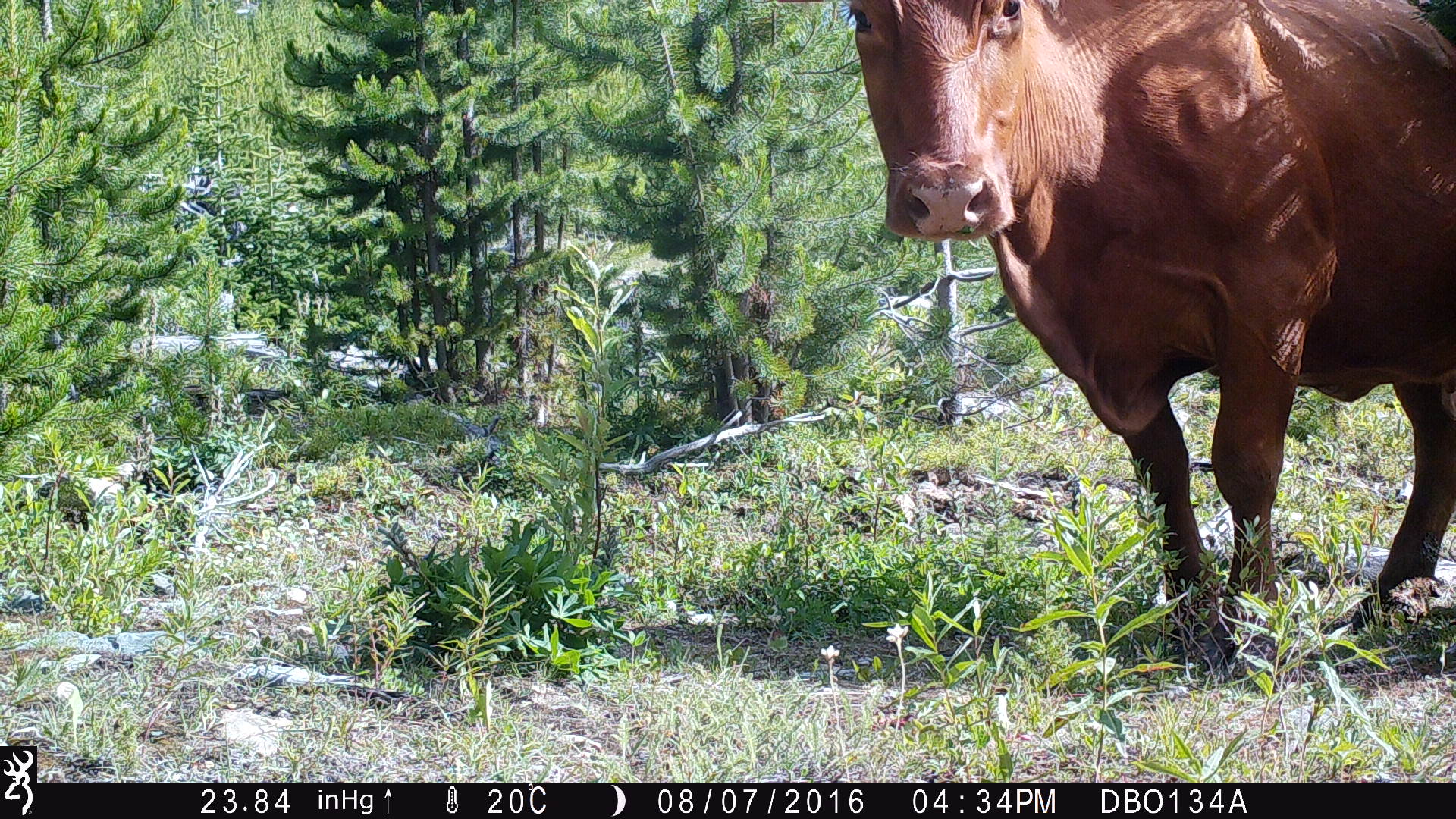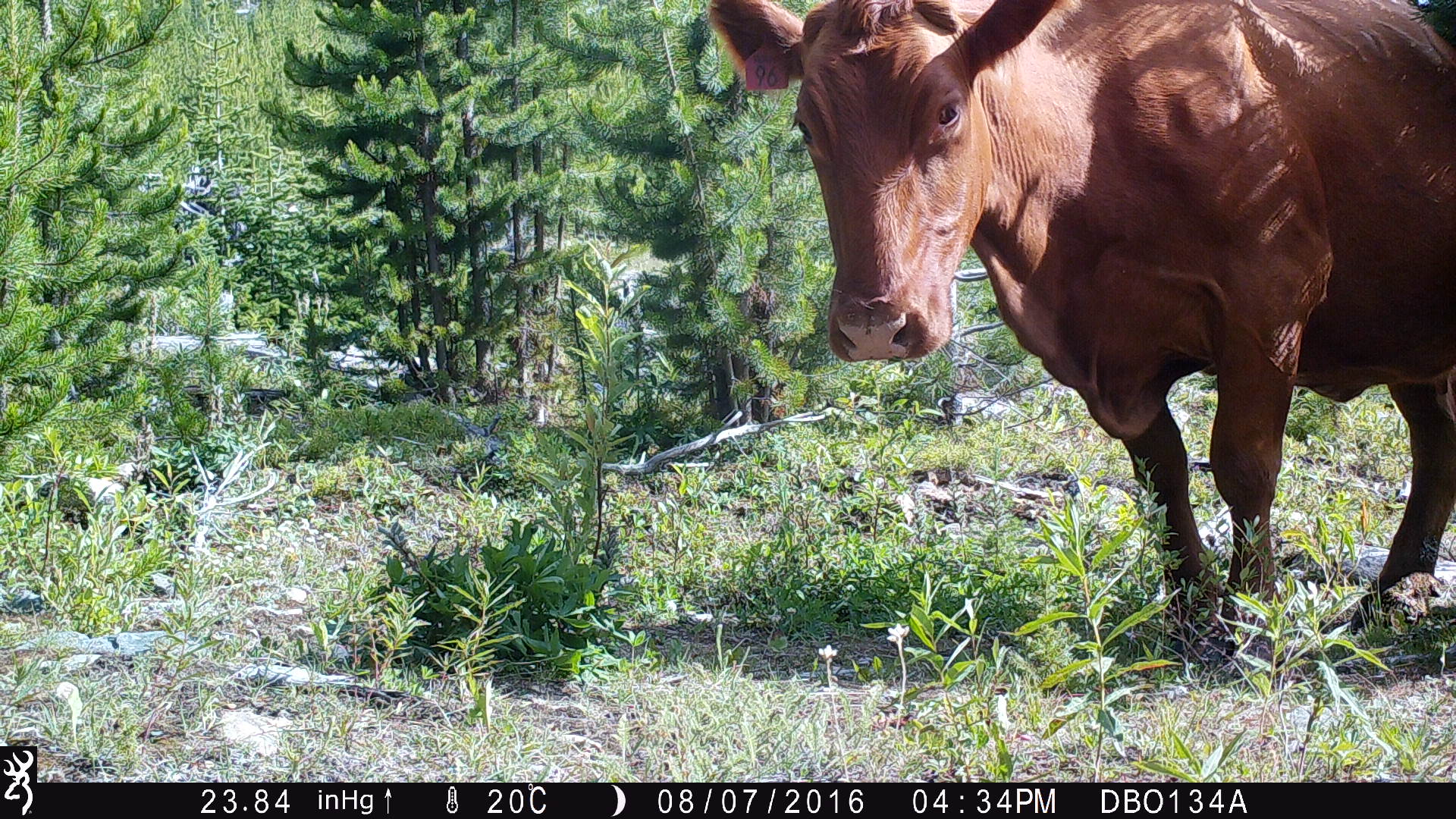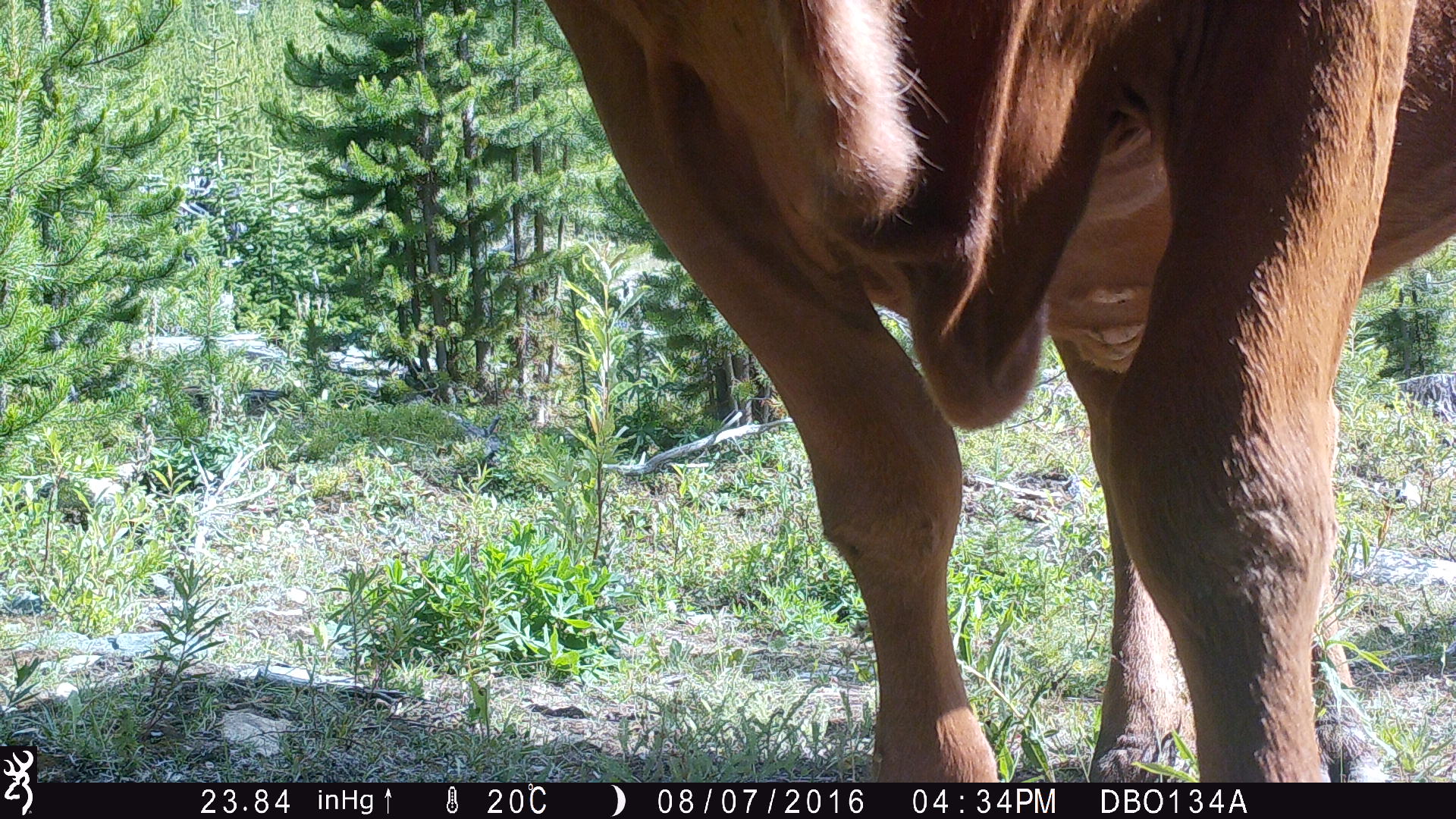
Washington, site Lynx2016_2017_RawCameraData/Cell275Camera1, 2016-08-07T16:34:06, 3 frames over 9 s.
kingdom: Animalia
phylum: Chordata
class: Mammalia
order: Artiodactyla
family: Bovidae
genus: Bos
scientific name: Bos taurus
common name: domestic cattle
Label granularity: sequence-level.